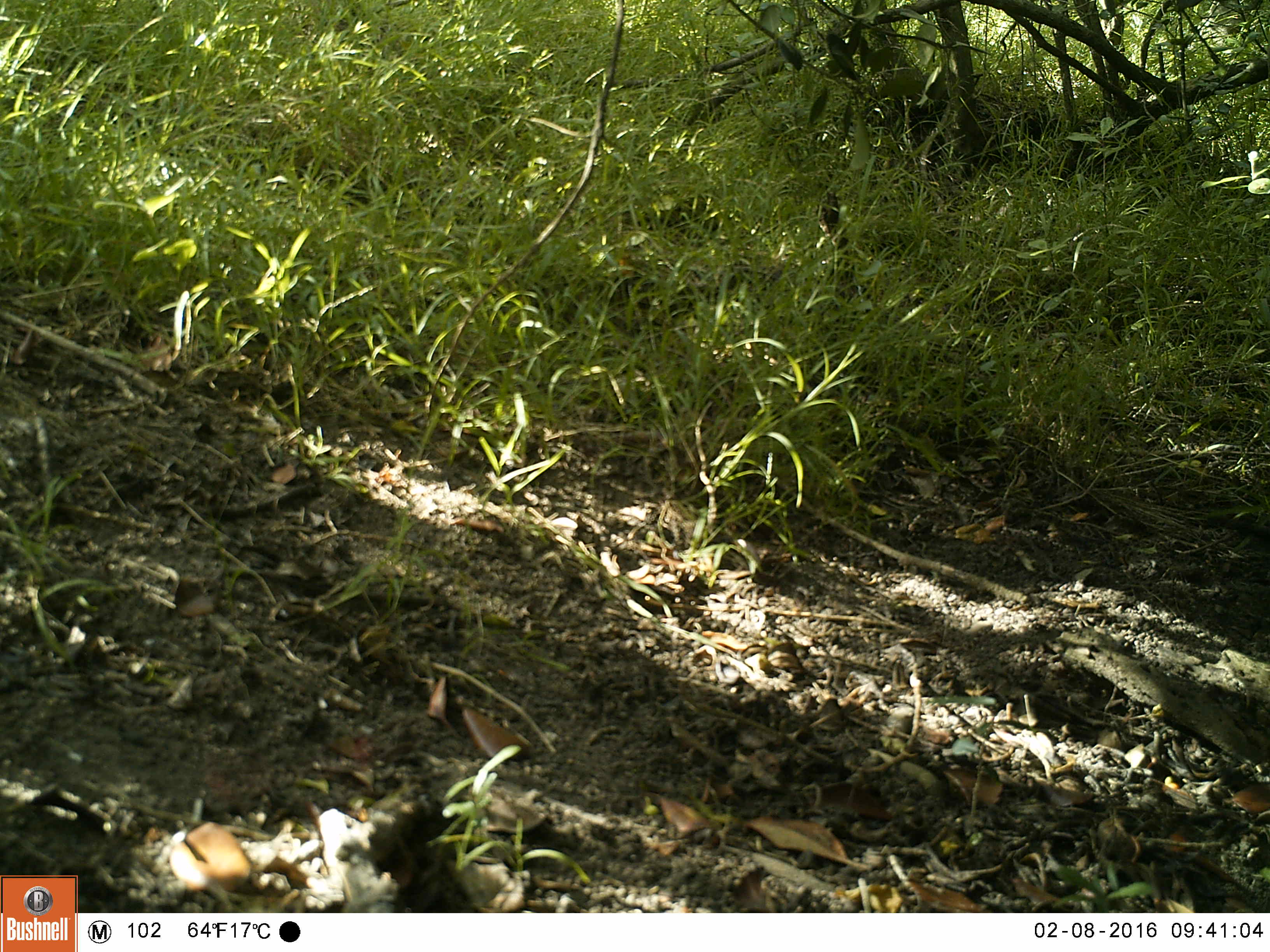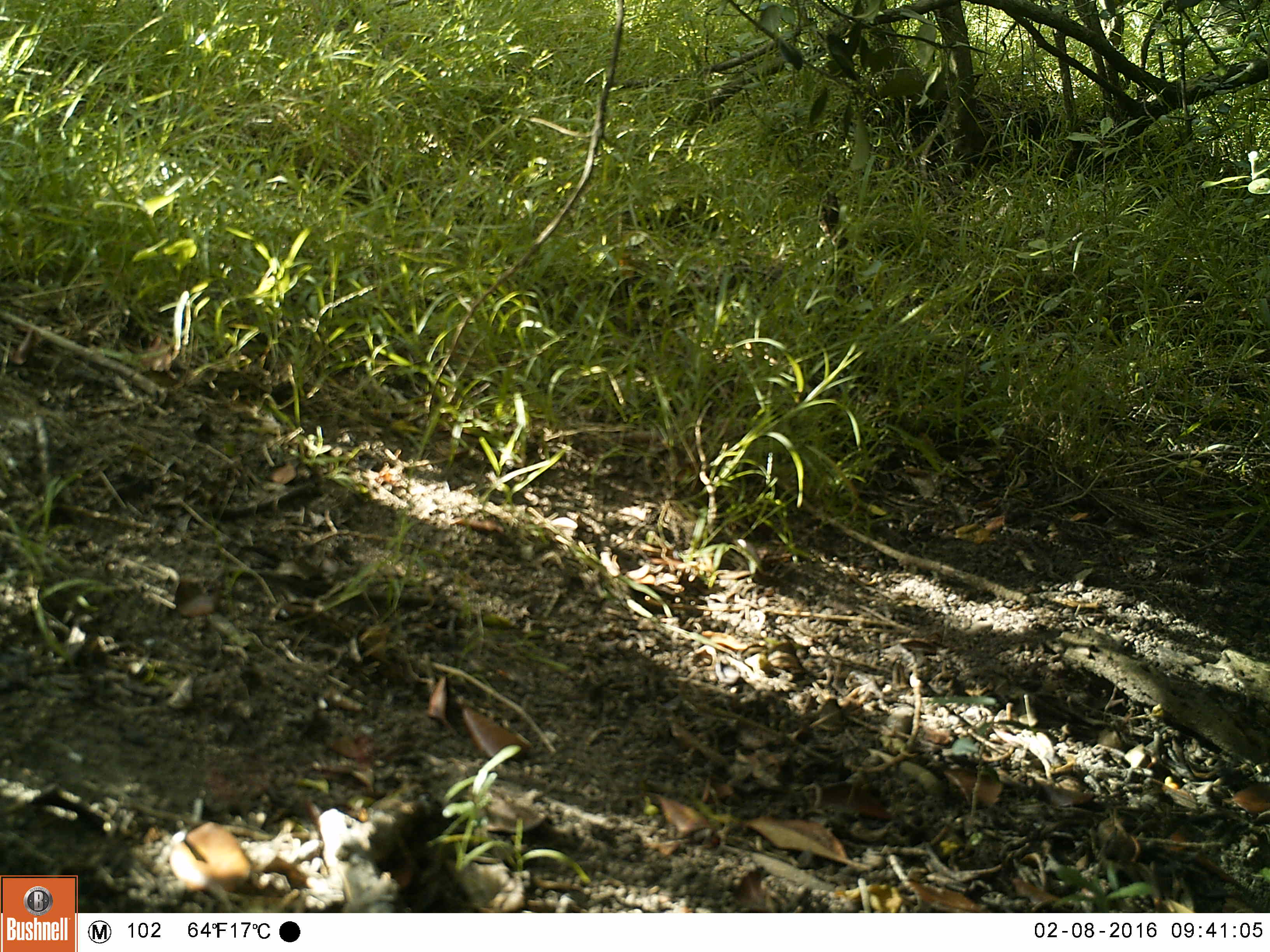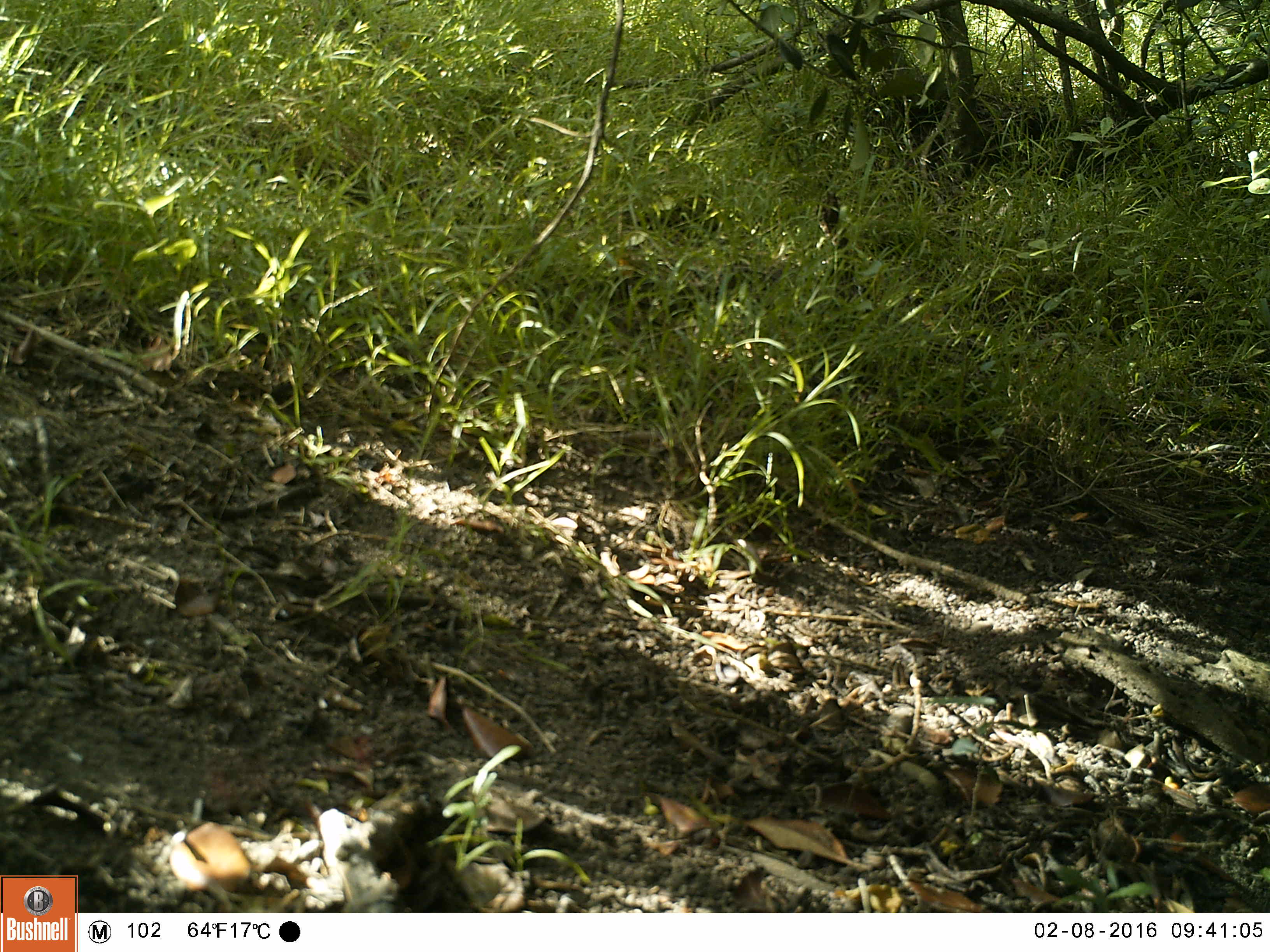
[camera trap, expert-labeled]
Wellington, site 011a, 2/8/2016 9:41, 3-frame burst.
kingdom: Animalia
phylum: Chordata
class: Aves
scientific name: Aves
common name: bird